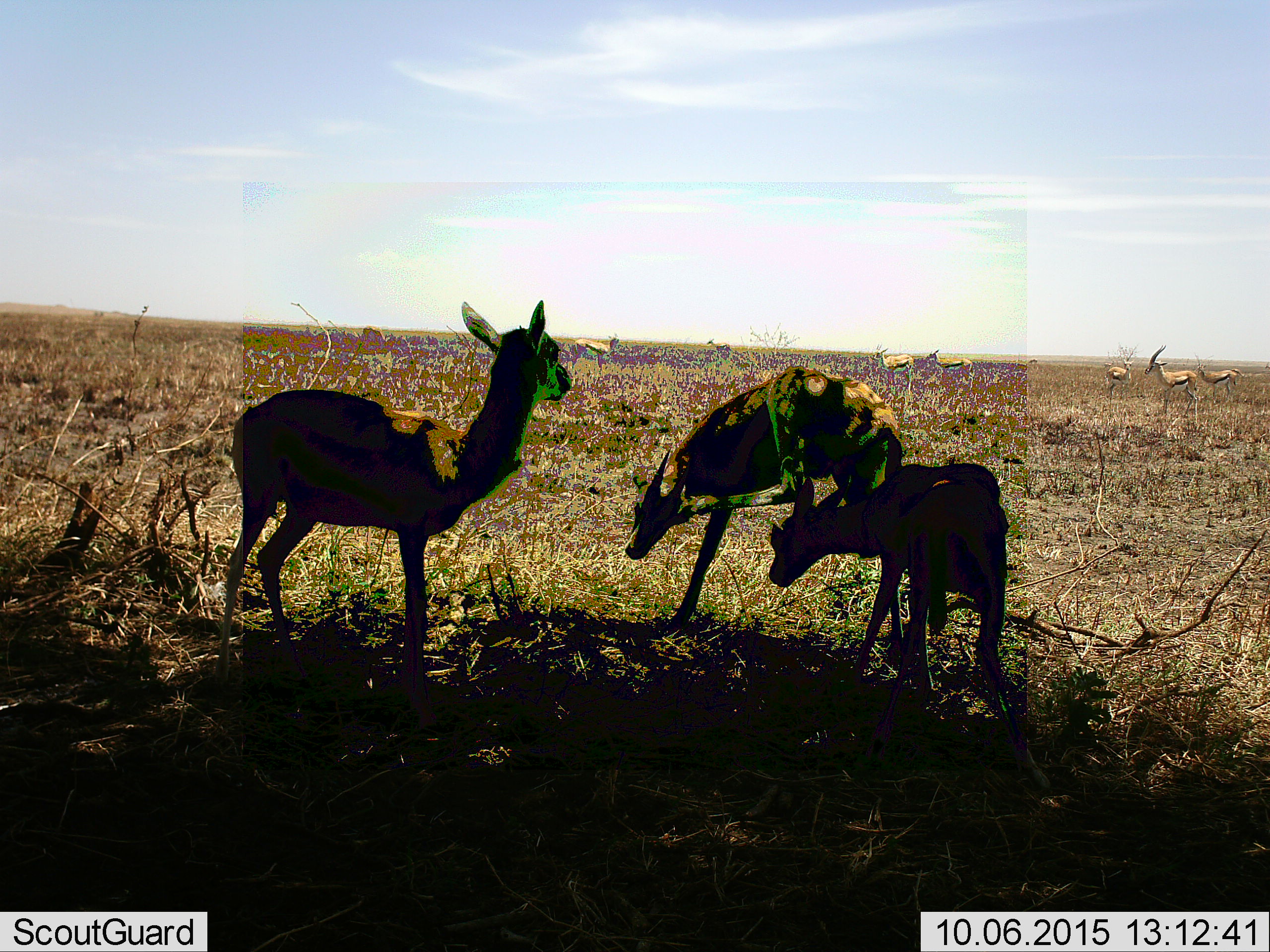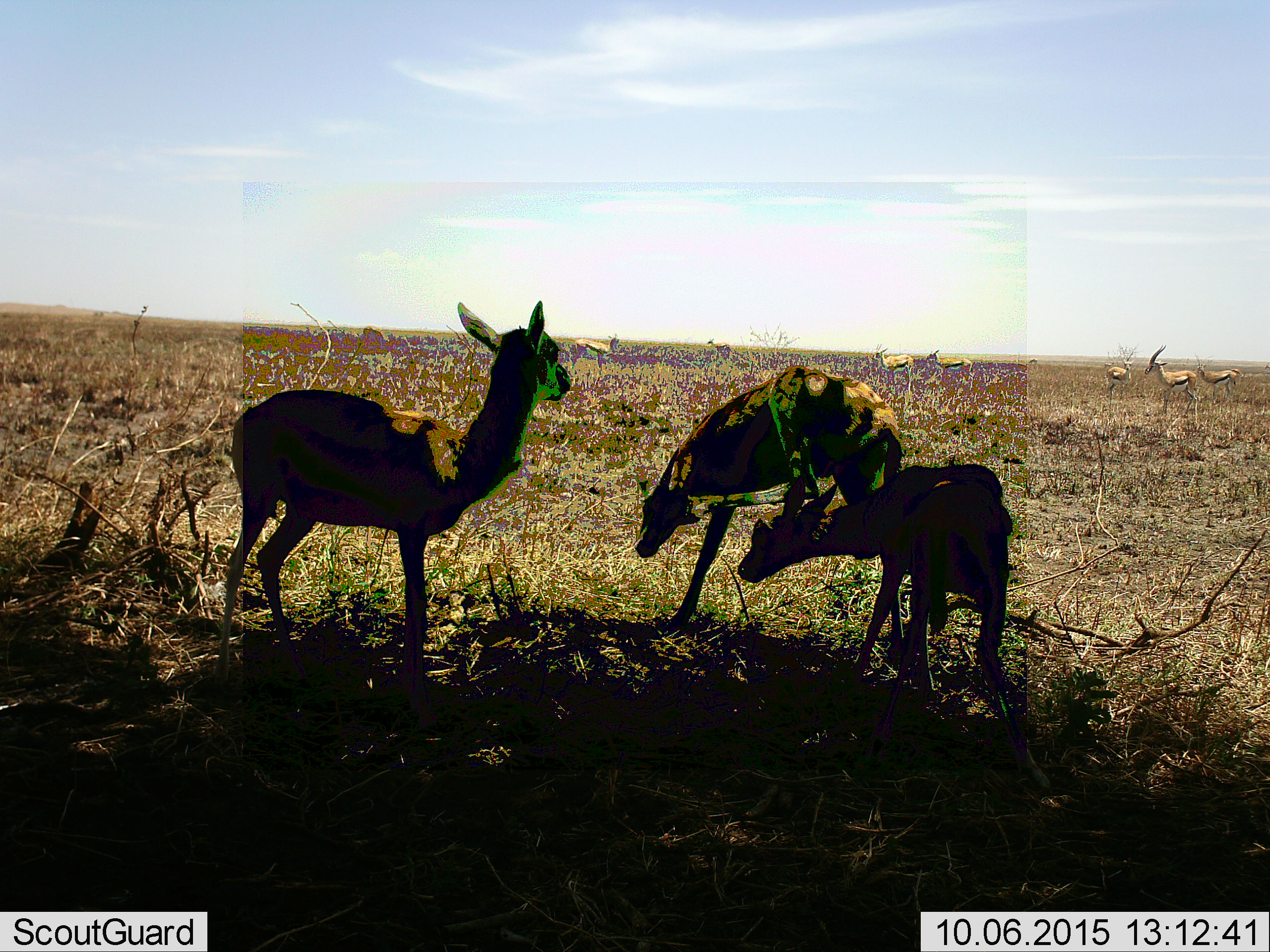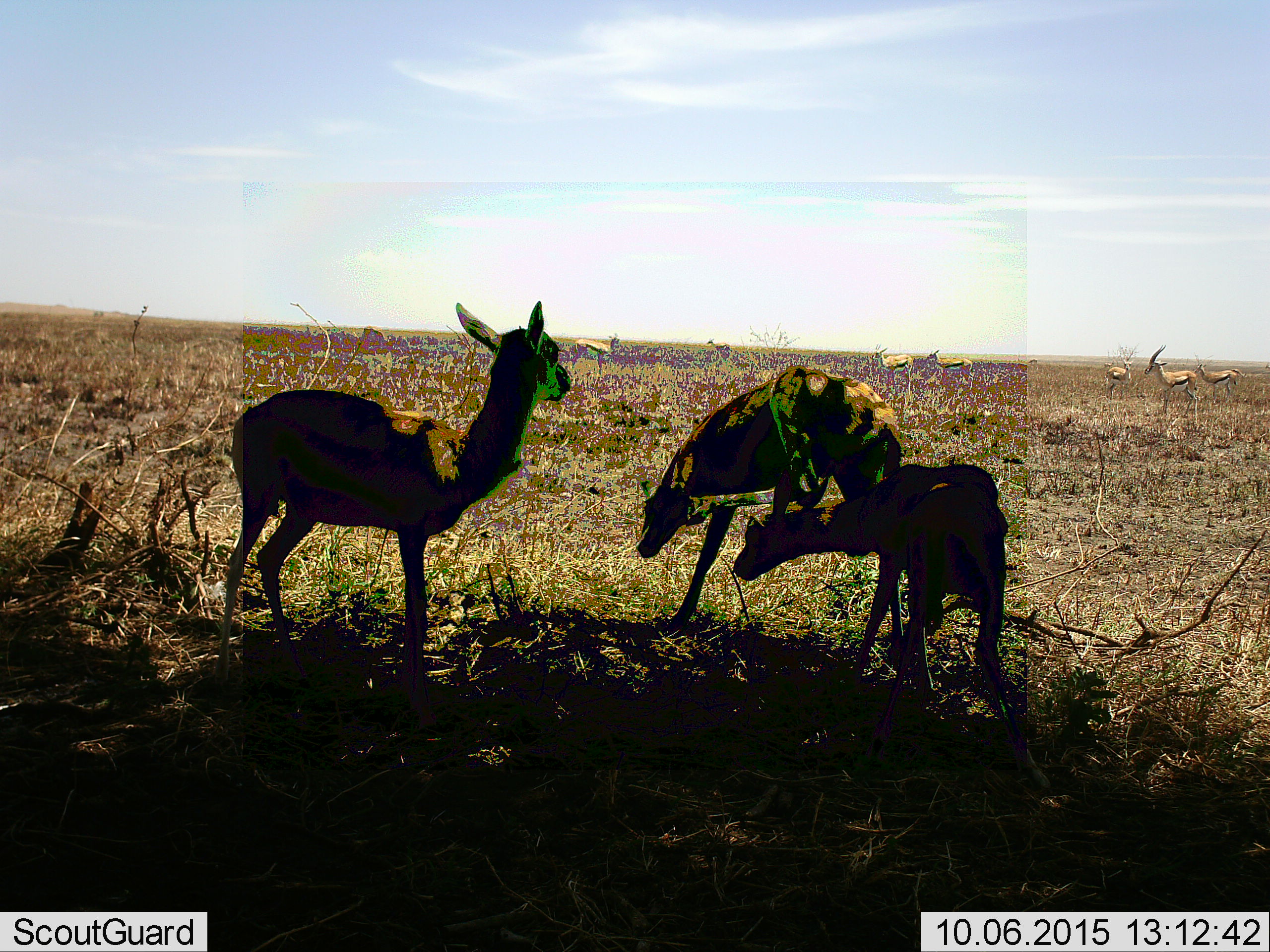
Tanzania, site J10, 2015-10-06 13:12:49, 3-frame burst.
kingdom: Animalia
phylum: Chordata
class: Mammalia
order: Artiodactyla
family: Bovidae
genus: Eudorcas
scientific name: Eudorcas thomsonii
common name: thomson's gazelle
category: gazellethomsons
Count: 11-50.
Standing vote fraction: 100%.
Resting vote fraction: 0%.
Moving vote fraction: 50%.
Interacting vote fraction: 0%.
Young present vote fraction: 50%.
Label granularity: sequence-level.